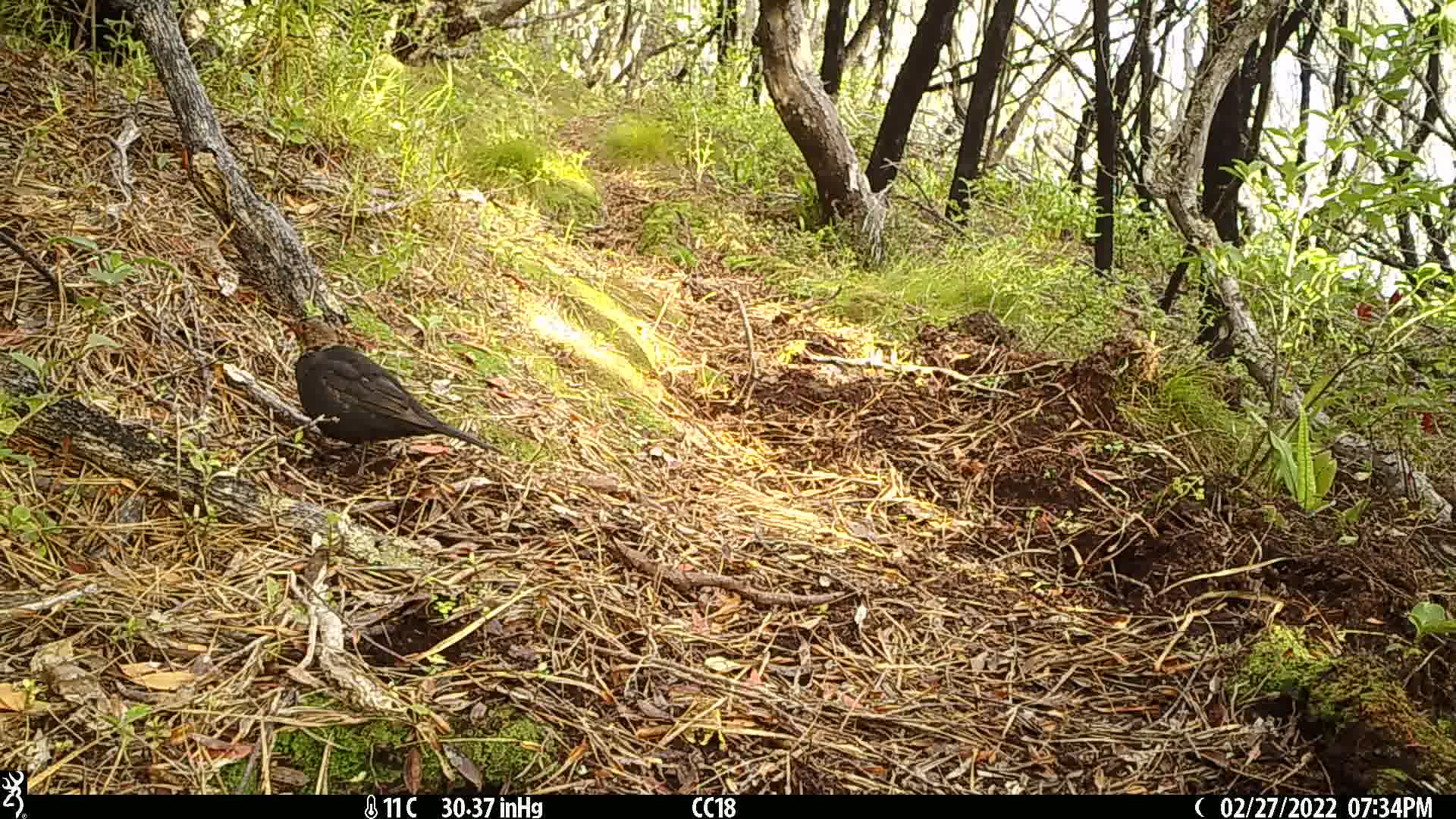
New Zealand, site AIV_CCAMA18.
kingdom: Animalia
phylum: Chordata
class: Aves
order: Passeriformes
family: Turdidae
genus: Turdus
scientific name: Turdus merula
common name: eurasian blackbird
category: blackbird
Blackbird (eurasian blackbird) (Turdus merula).